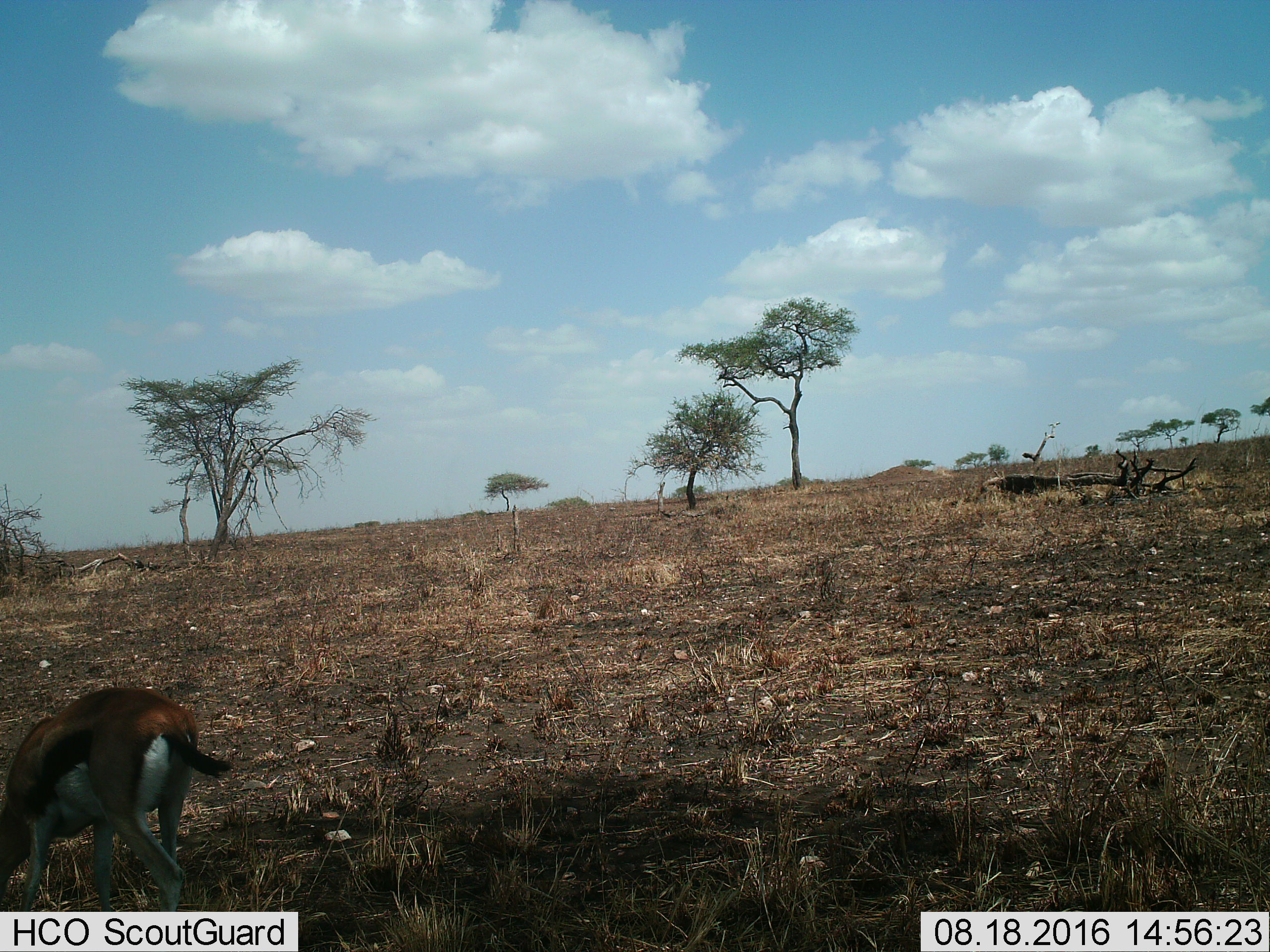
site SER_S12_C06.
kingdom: Animalia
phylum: Chordata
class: Mammalia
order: Artiodactyla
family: Bovidae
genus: Eudorcas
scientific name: Eudorcas thomsonii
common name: thomson's gazelle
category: gazellethomsons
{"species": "gazellethomsons (thomson's gazelle) (Eudorcas thomsonii)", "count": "1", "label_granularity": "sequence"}